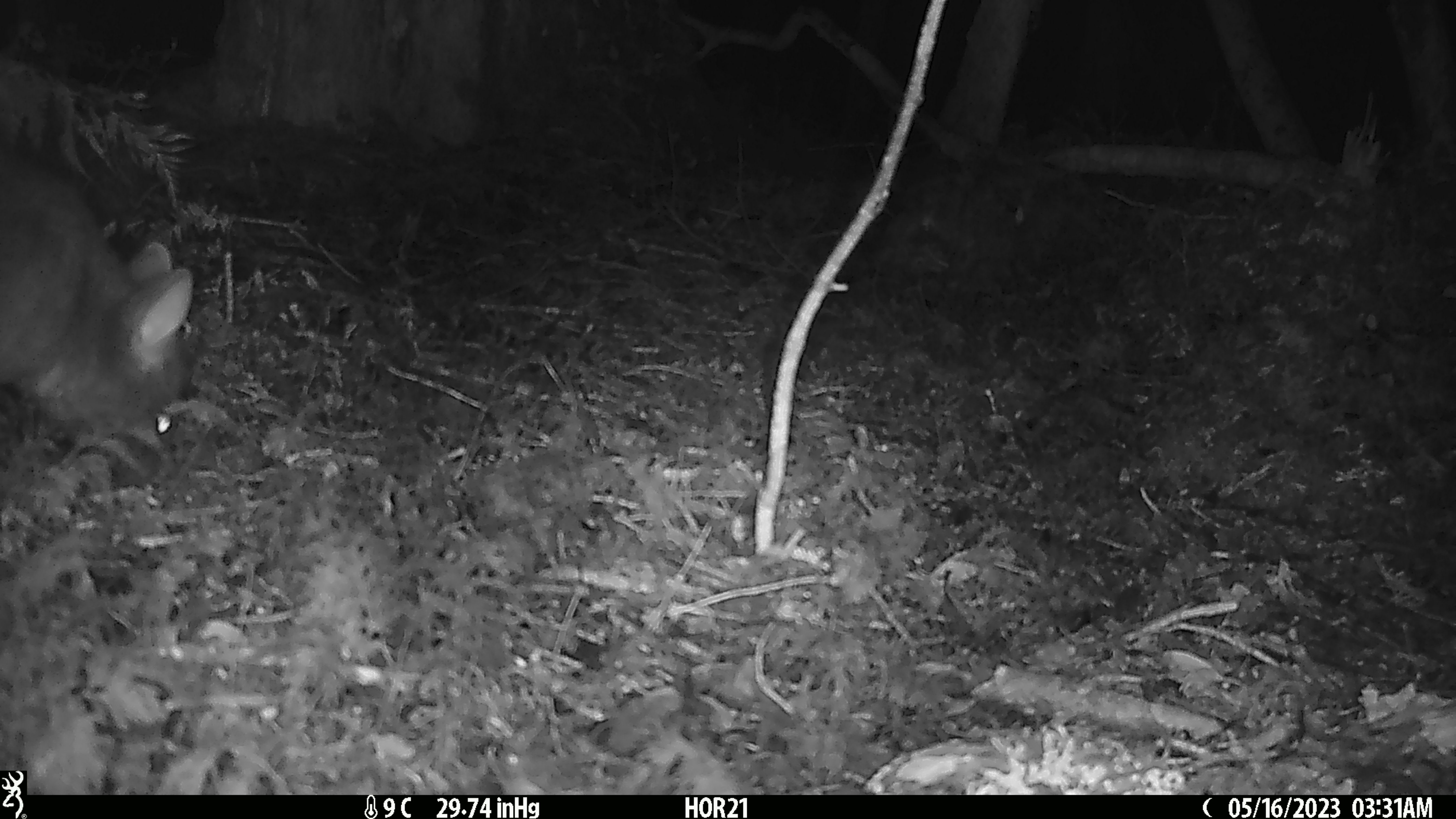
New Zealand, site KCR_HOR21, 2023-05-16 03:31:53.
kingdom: Animalia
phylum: Chordata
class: Mammalia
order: Diprotodontia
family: Phalangeridae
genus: Trichosurus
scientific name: Trichosurus vulpecula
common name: common brushtail possum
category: possum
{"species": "possum (common brushtail possum) (Trichosurus vulpecula)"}